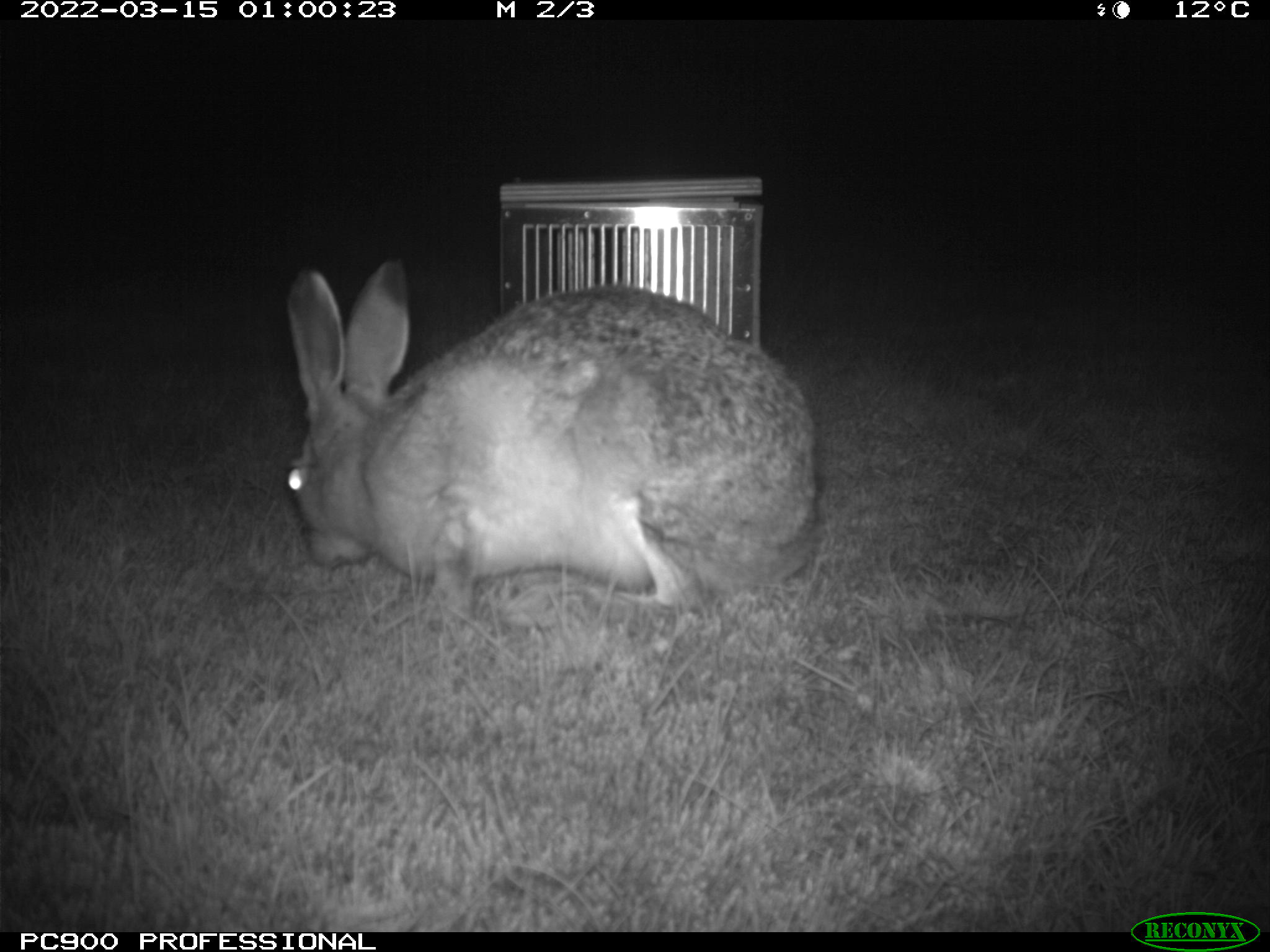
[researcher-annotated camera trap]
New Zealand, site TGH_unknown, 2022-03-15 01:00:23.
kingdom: Animalia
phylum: Chordata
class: Mammalia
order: Lagomorpha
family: Leporidae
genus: Lepus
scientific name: Lepus europaeus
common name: brown hare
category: hare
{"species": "hare (brown hare) (Lepus europaeus)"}